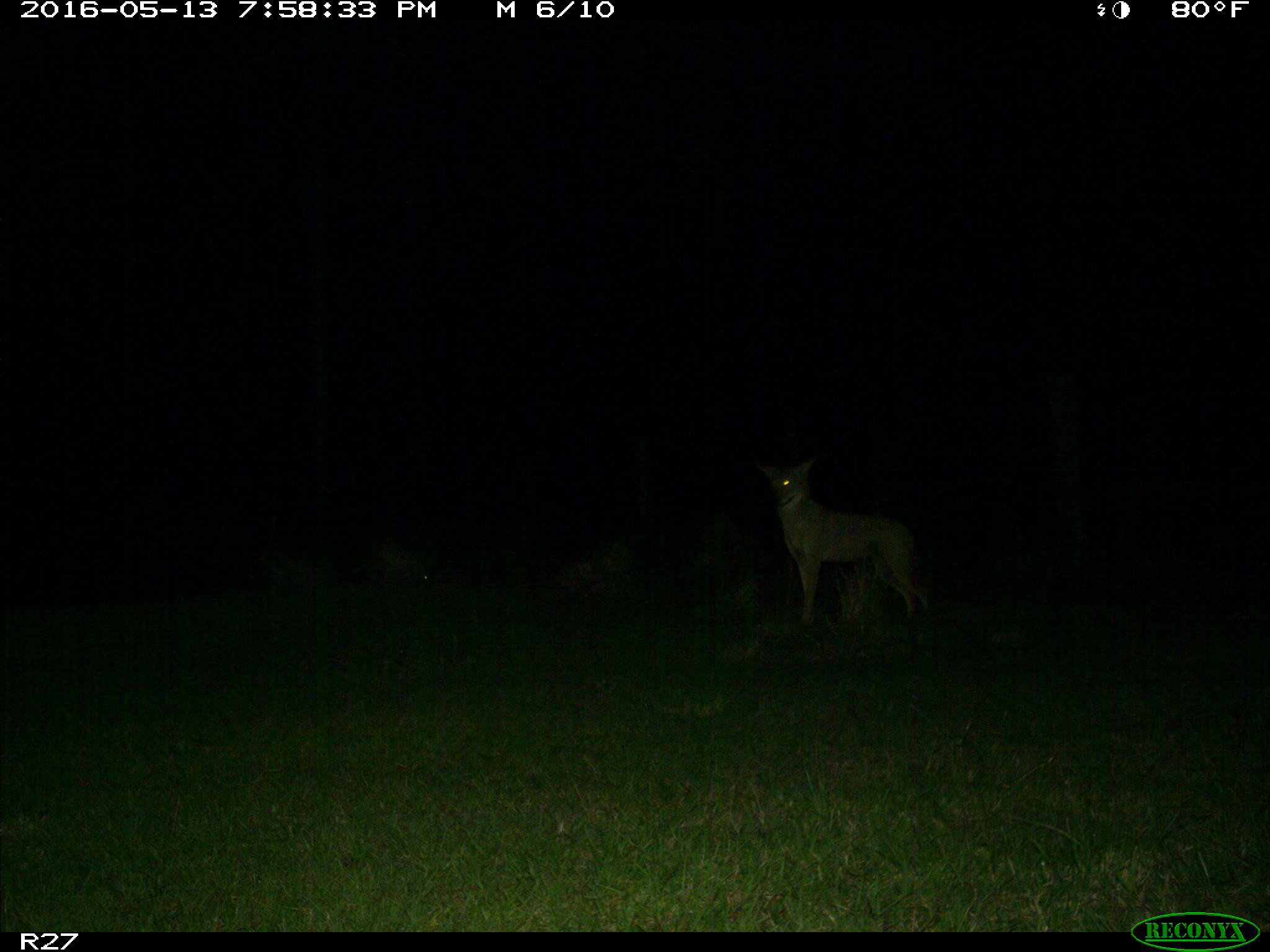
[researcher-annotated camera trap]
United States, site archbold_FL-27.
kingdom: Animalia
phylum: Chordata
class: Mammalia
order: Carnivora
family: Canidae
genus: Canis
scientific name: Canis latrans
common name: coyote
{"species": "Canis latrans (coyote)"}